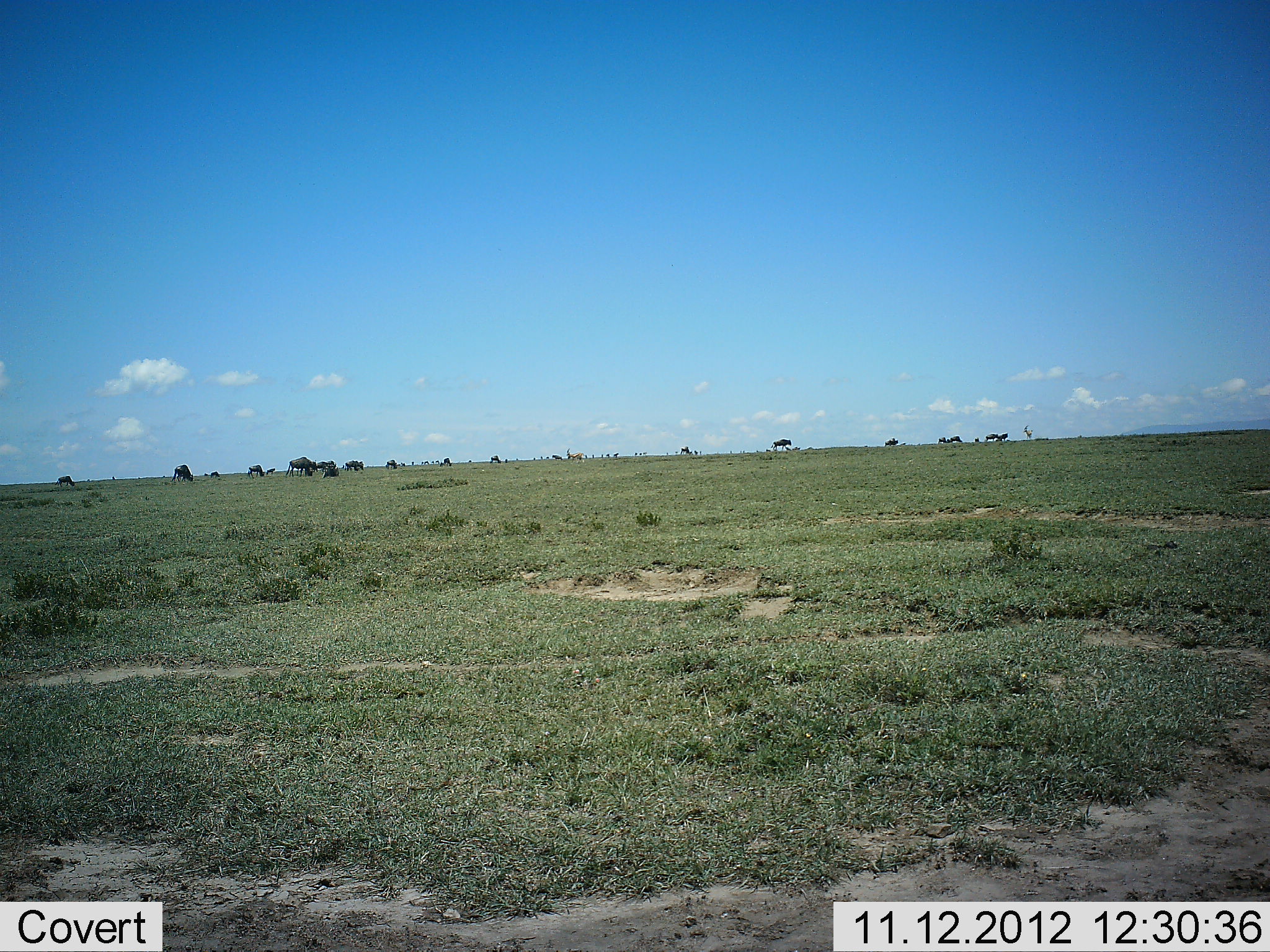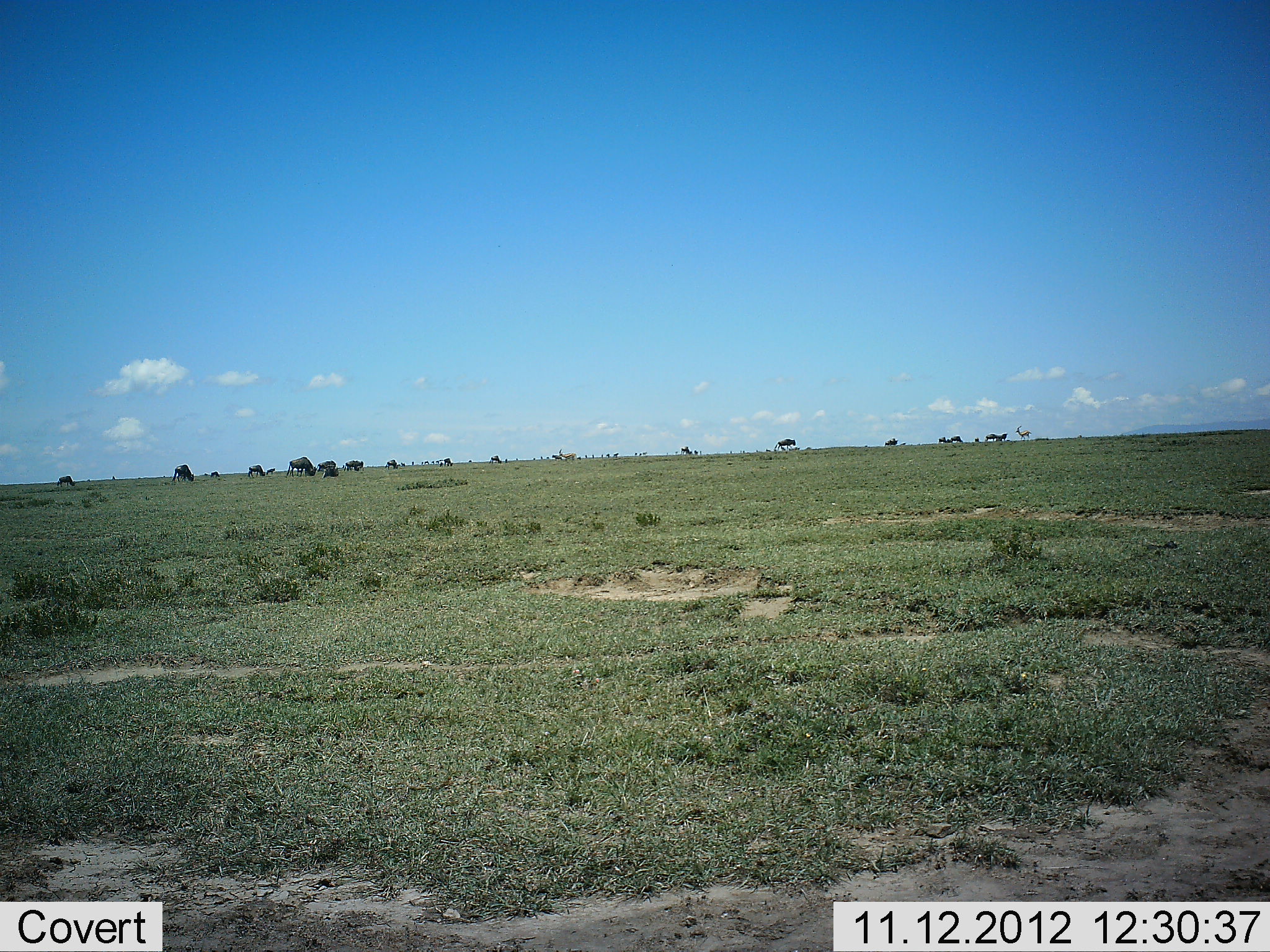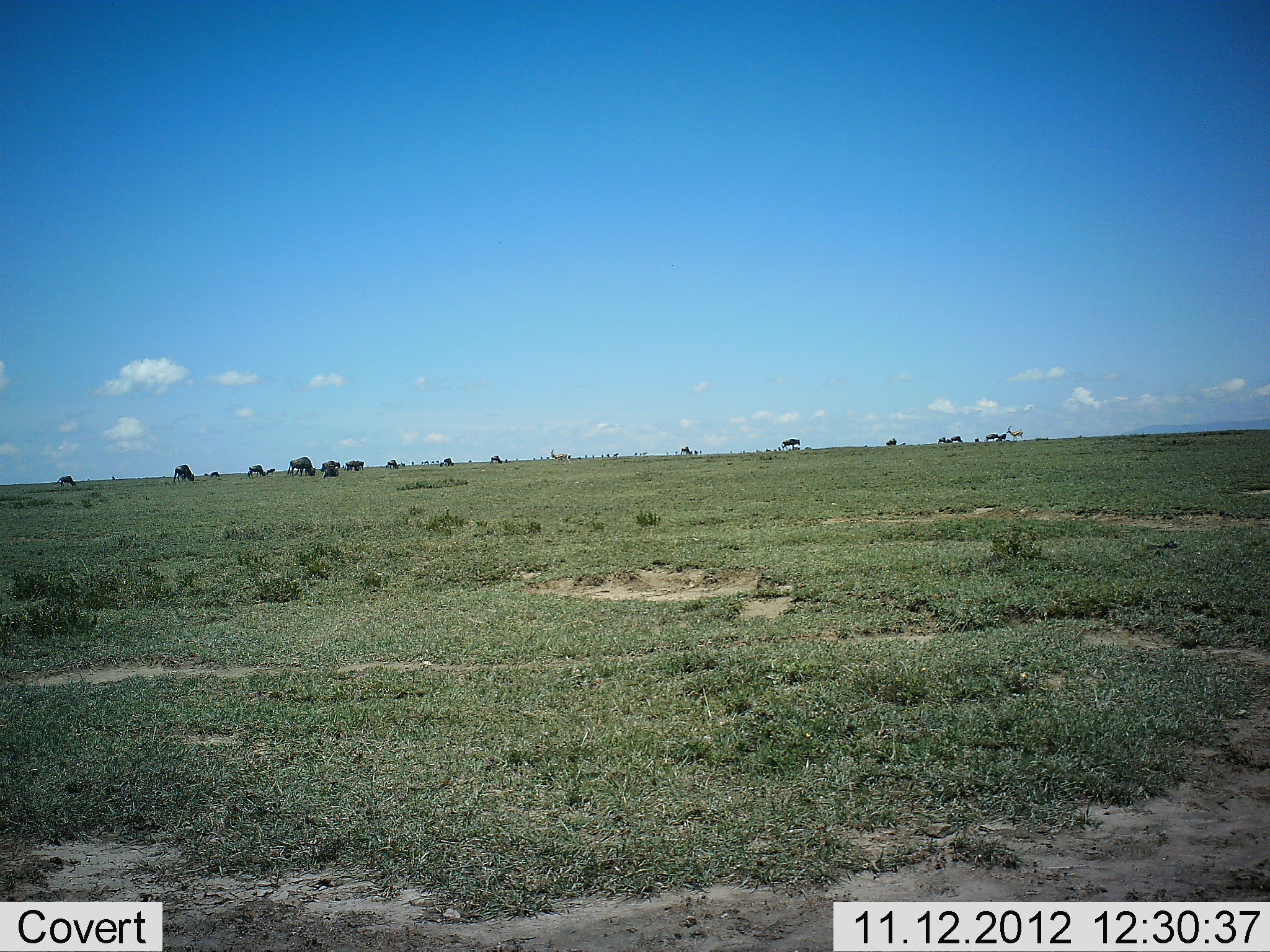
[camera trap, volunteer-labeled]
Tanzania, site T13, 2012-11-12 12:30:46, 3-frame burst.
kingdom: Animalia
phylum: Chordata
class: Mammalia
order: Artiodactyla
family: Bovidae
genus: Eudorcas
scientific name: Eudorcas thomsonii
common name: thomson's gazelle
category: gazellethomsons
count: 2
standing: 20%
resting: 0%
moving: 100%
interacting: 0%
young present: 0%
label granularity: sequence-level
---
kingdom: Animalia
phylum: Chordata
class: Mammalia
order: Artiodactyla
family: Bovidae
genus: Connochaetes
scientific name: Connochaetes taurinus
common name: blue wildebeest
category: wildebeest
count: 11-50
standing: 42%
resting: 5%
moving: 26%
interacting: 0%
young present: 0%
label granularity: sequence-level